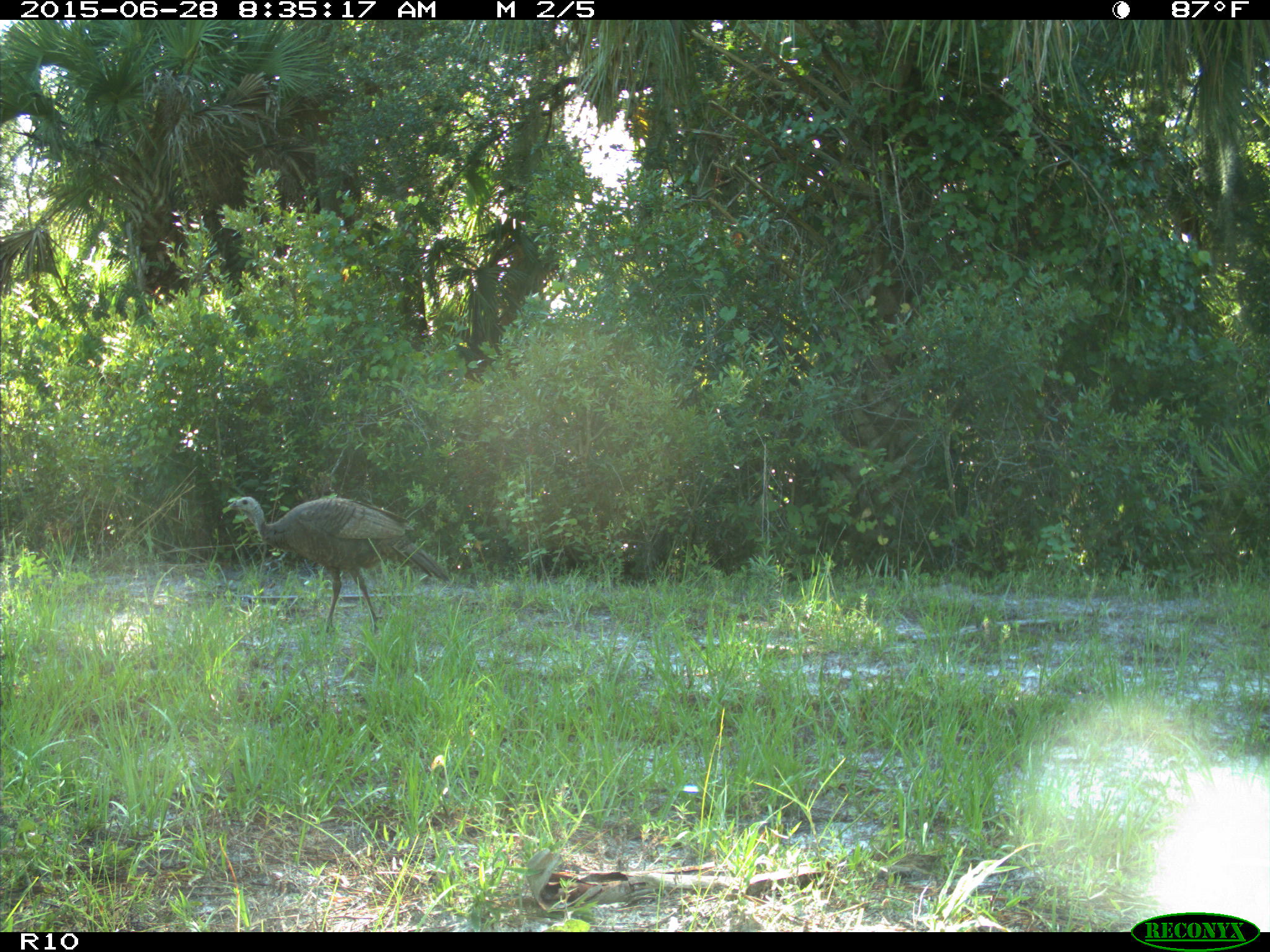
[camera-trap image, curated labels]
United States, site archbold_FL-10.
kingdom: Animalia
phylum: Chordata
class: Aves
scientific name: Aves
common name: birds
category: unidentified bird